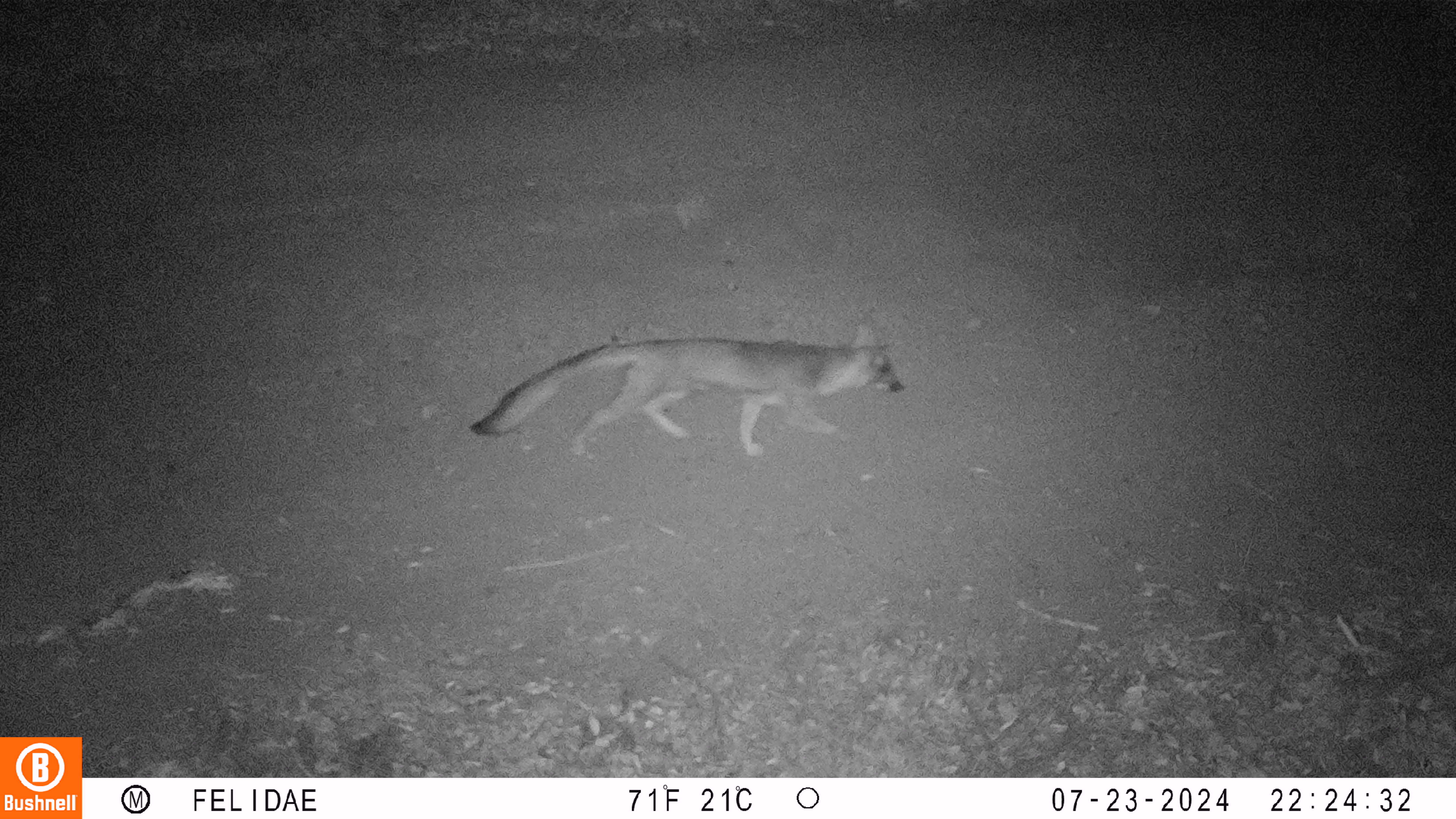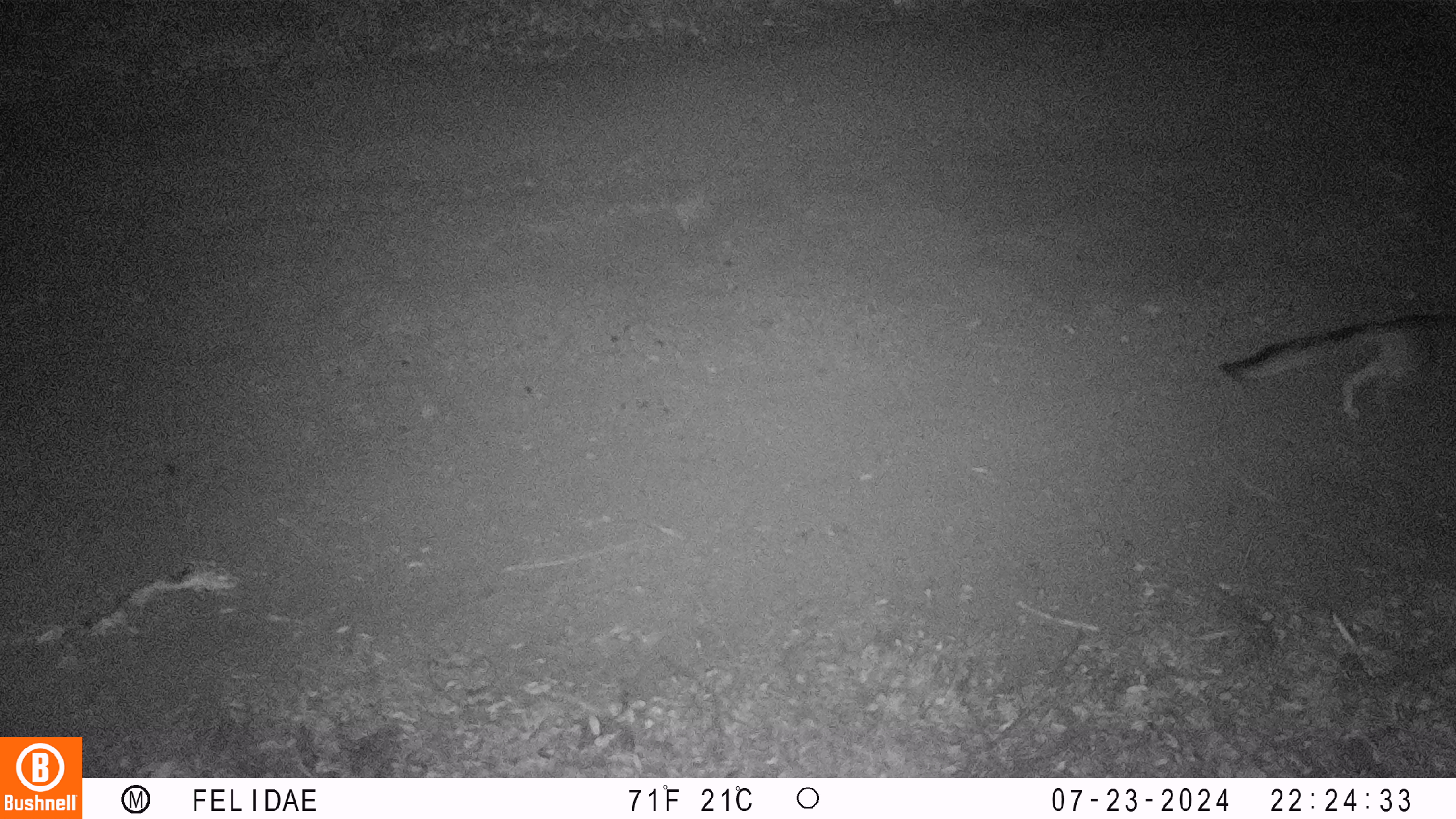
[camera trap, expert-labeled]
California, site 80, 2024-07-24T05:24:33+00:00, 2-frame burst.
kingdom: Animalia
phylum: Chordata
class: Mammalia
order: Carnivora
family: Canidae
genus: Urocyon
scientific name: Urocyon cinereoargenteus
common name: gray fox